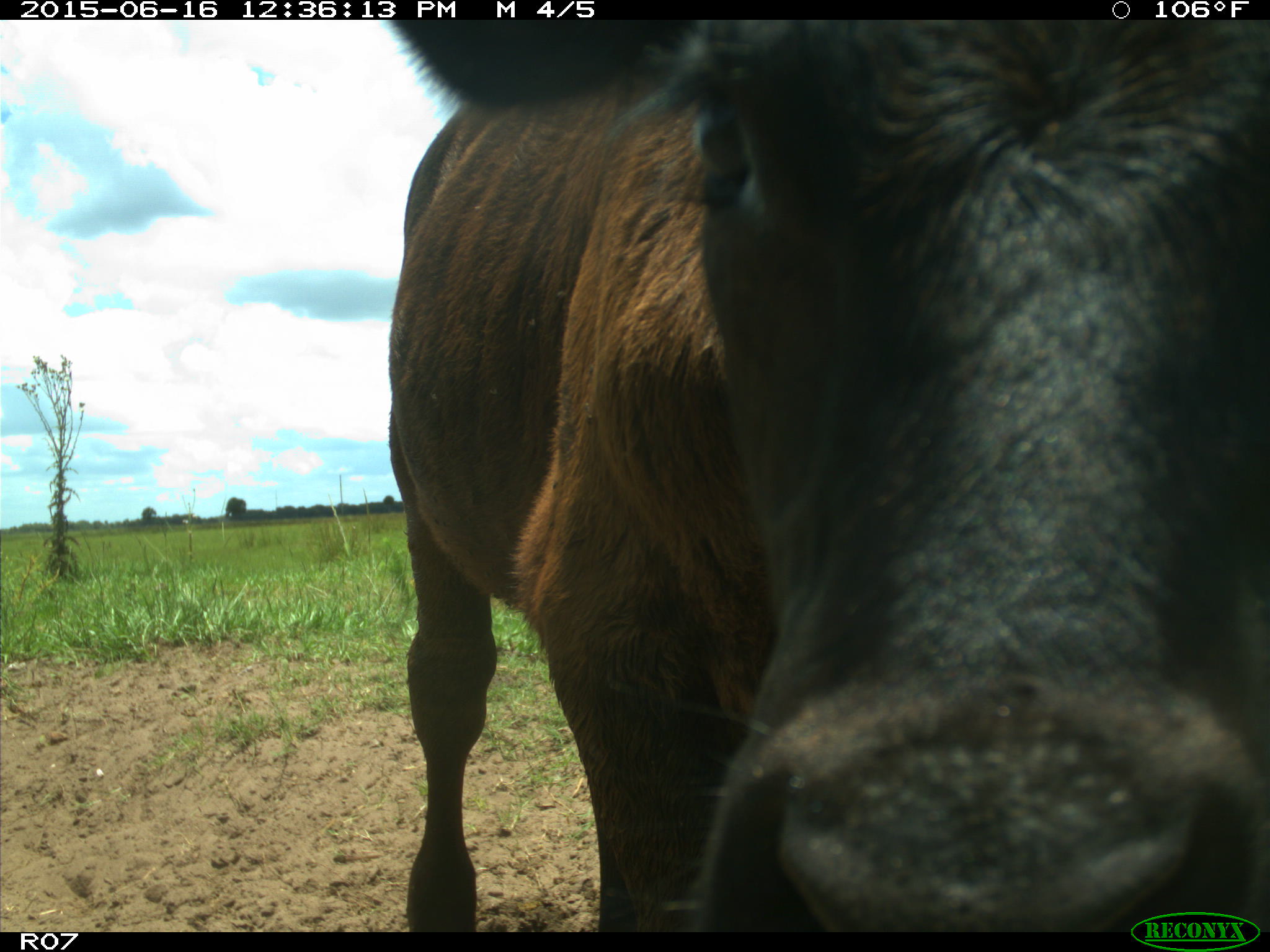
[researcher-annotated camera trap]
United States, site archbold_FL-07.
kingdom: Animalia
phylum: Chordata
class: Mammalia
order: Artiodactyla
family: Bovidae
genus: Bos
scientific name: Bos taurus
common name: domestic cow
Bos taurus (domestic cow).